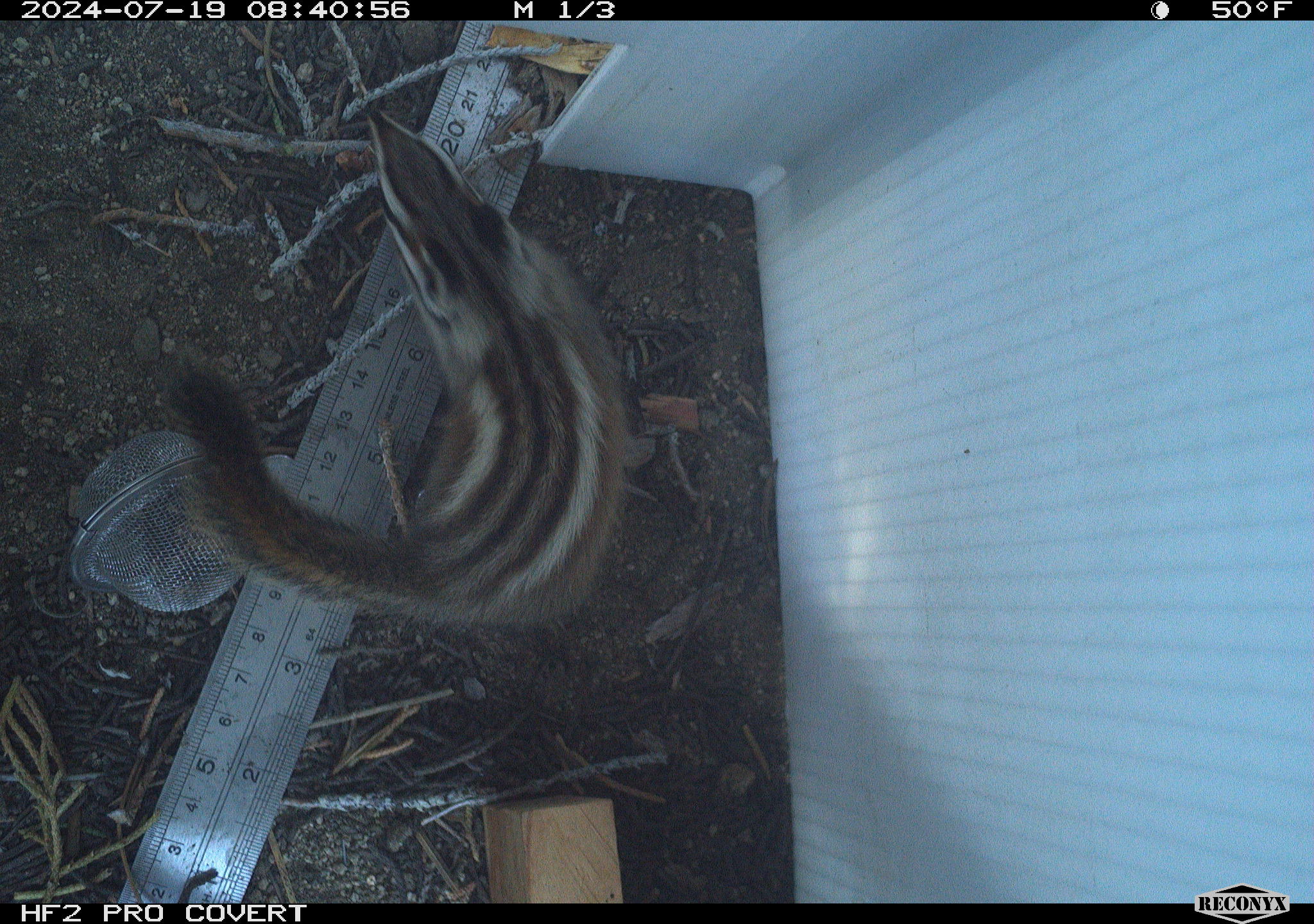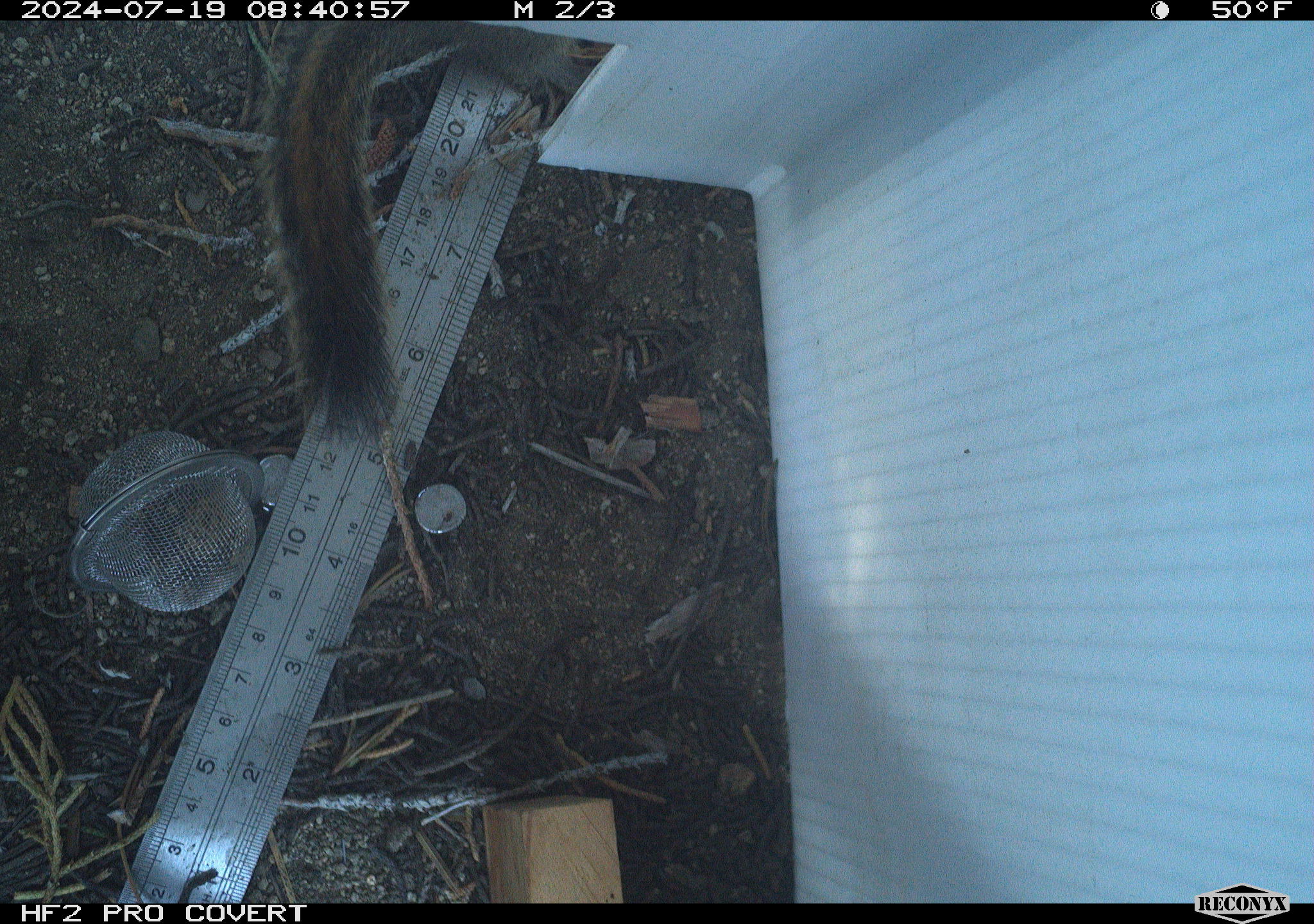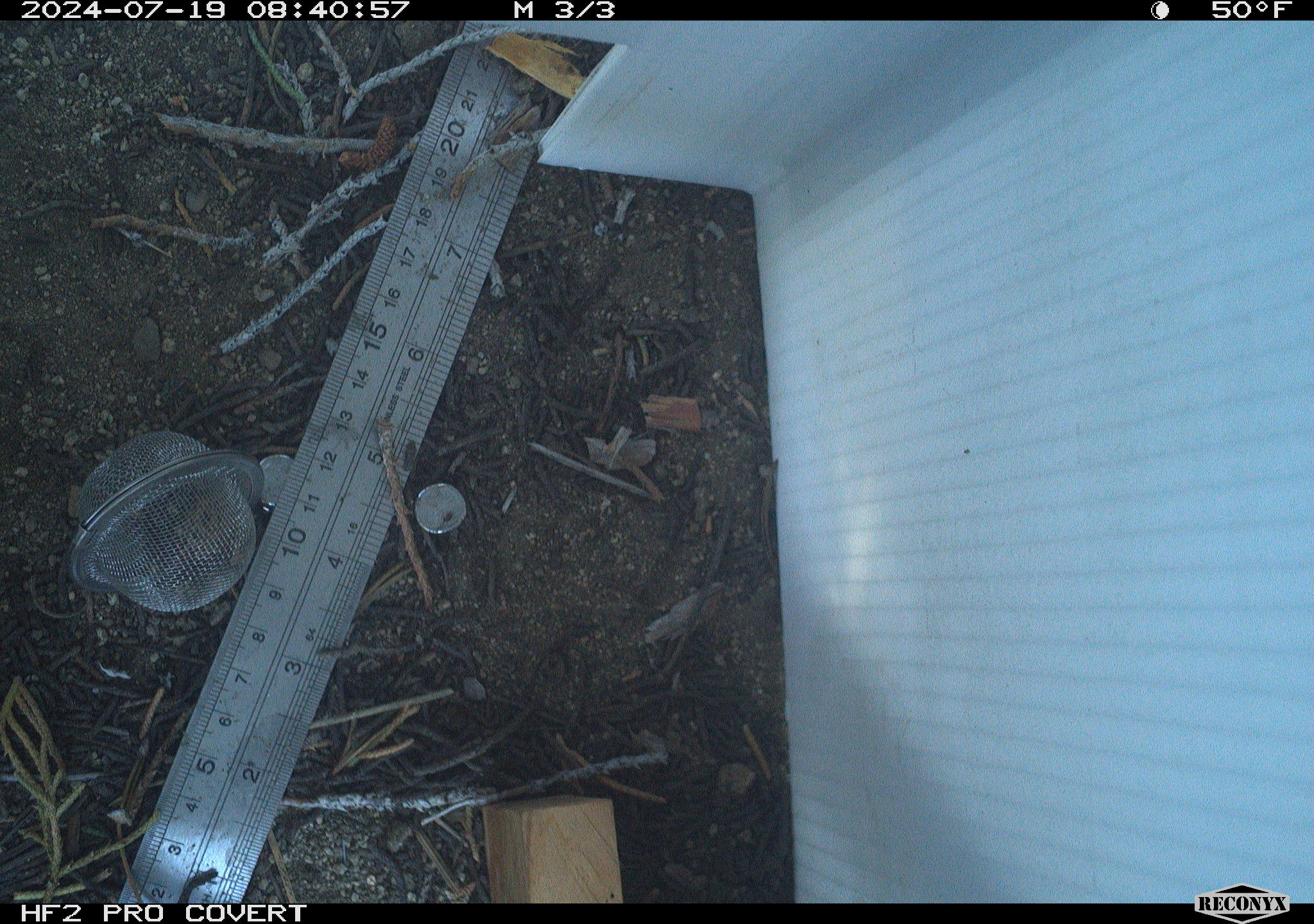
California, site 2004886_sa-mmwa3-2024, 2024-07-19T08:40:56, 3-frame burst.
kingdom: Animalia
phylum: Chordata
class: Mammalia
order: Rodentia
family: Sciuridae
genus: Neotamias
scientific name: Neotamias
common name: western chipmunks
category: neotamias species